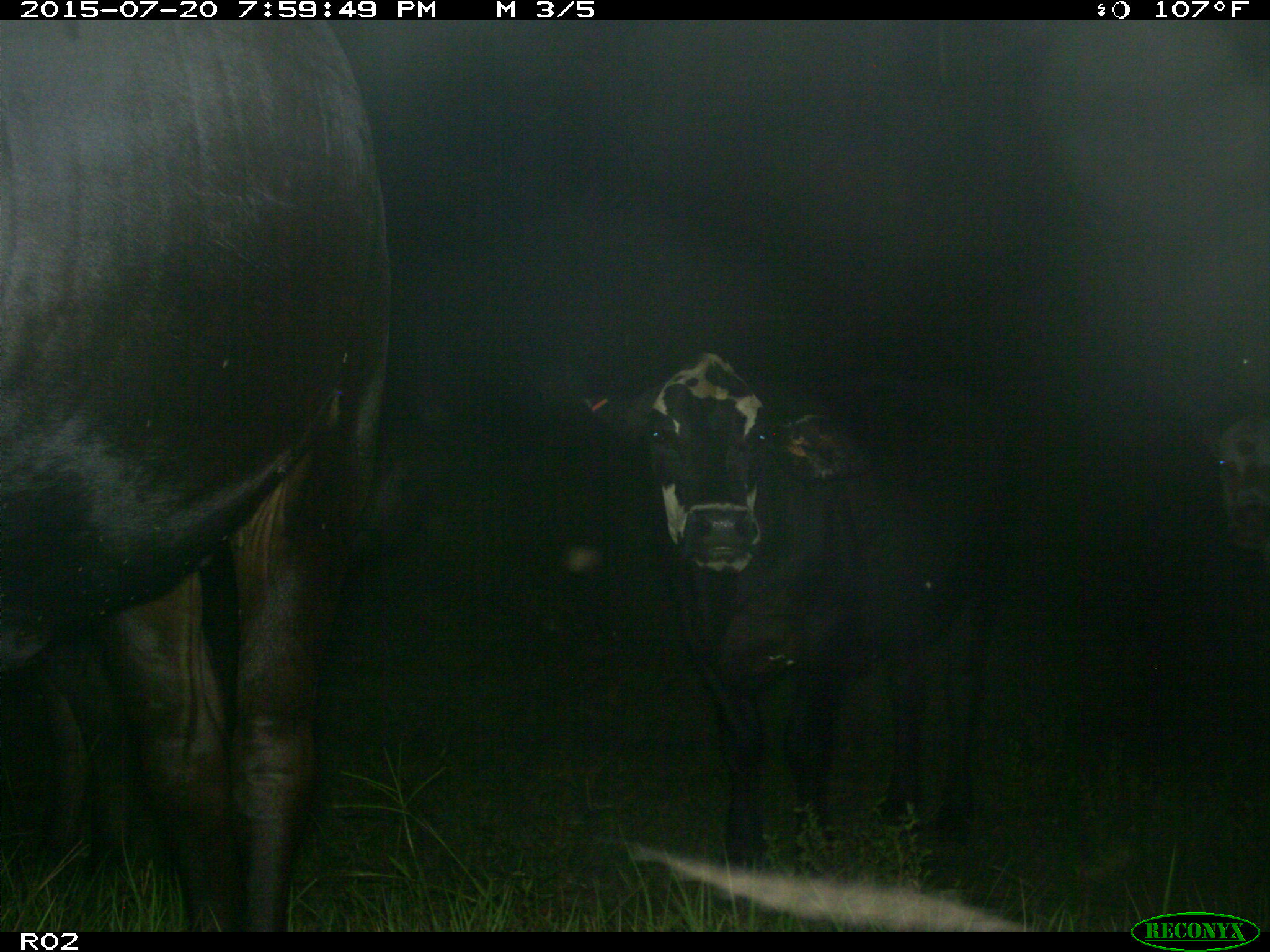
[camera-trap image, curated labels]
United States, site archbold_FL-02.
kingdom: Animalia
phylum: Chordata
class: Mammalia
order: Artiodactyla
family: Bovidae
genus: Bos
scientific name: Bos taurus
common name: domestic cow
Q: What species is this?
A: Bos taurus (domestic cow).